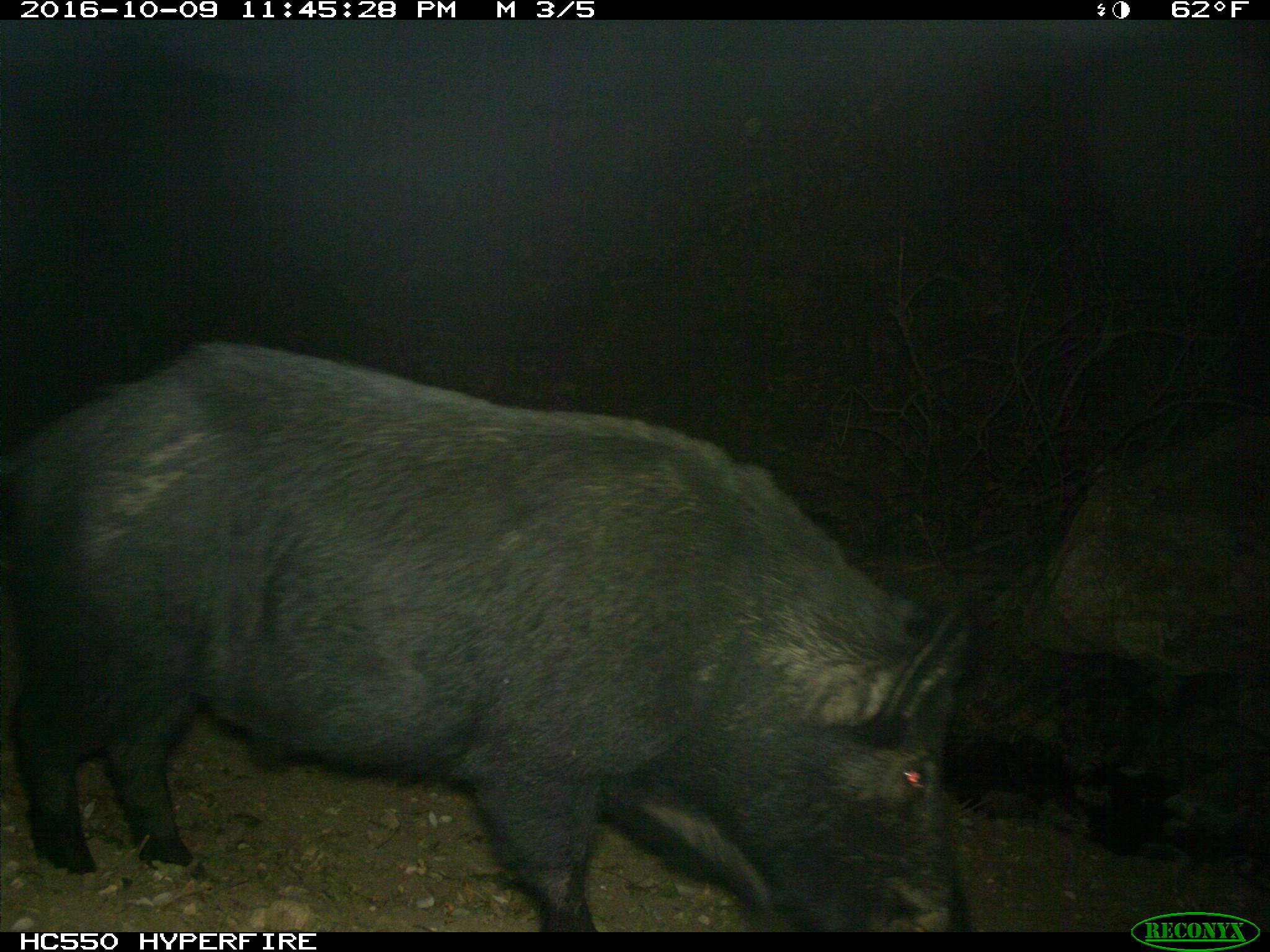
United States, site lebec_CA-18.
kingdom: Animalia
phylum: Chordata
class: Mammalia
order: Artiodactyla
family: Suidae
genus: Sus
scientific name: Sus scrofa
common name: wild boar